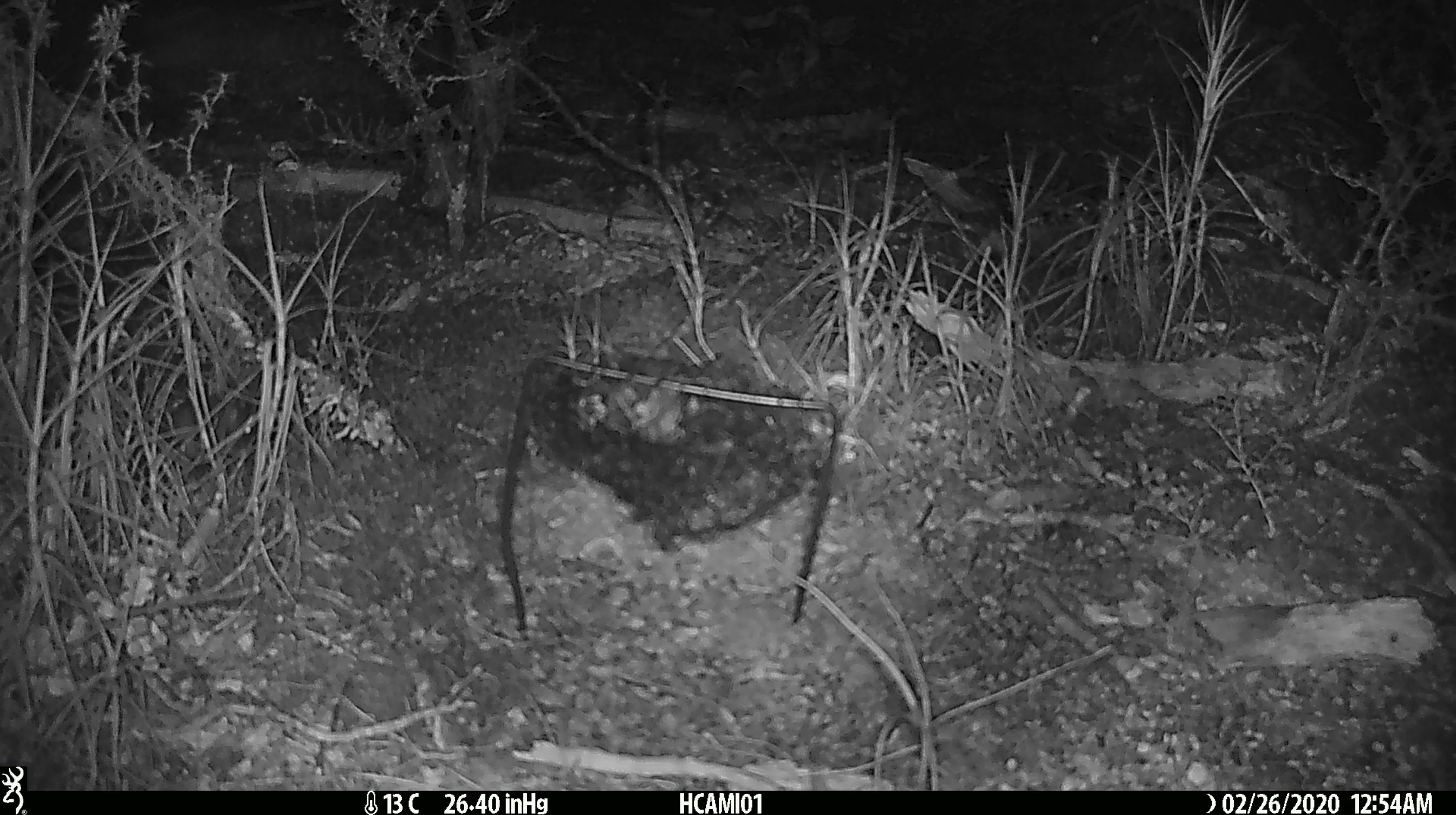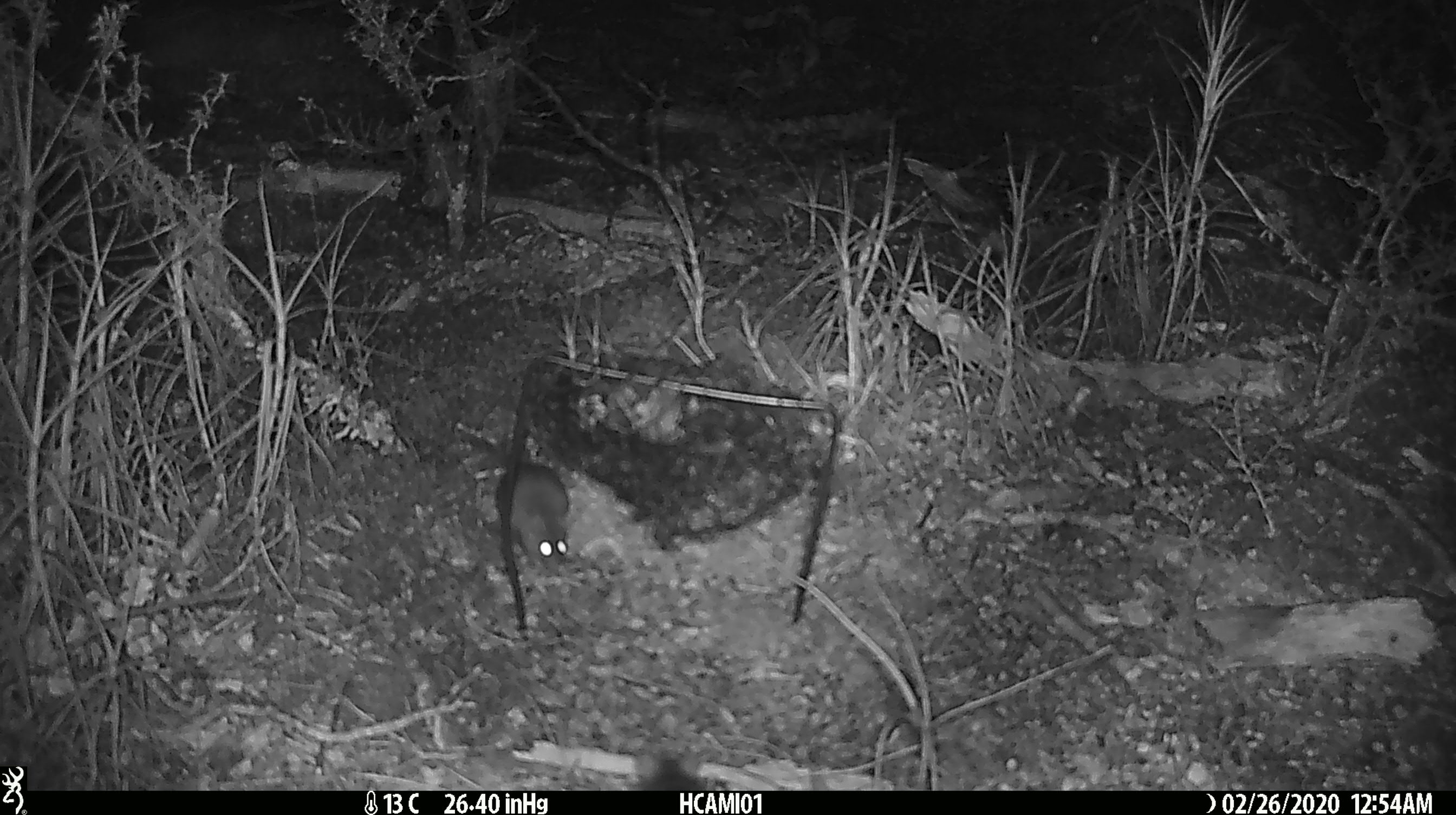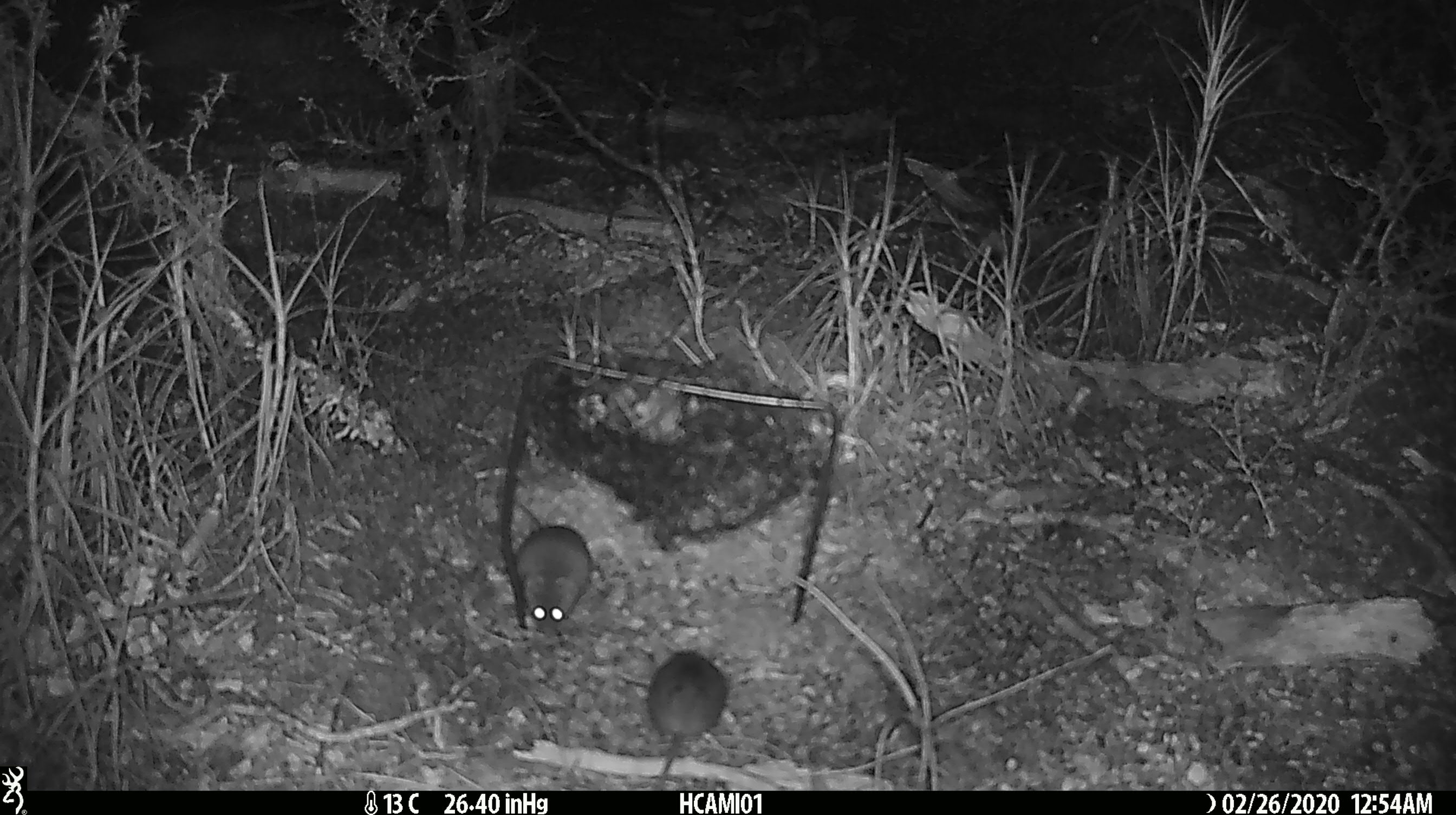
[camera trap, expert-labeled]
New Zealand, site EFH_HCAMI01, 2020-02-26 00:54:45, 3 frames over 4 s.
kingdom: Animalia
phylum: Chordata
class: Mammalia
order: Rodentia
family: Muridae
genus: Mus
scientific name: Mus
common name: mouse